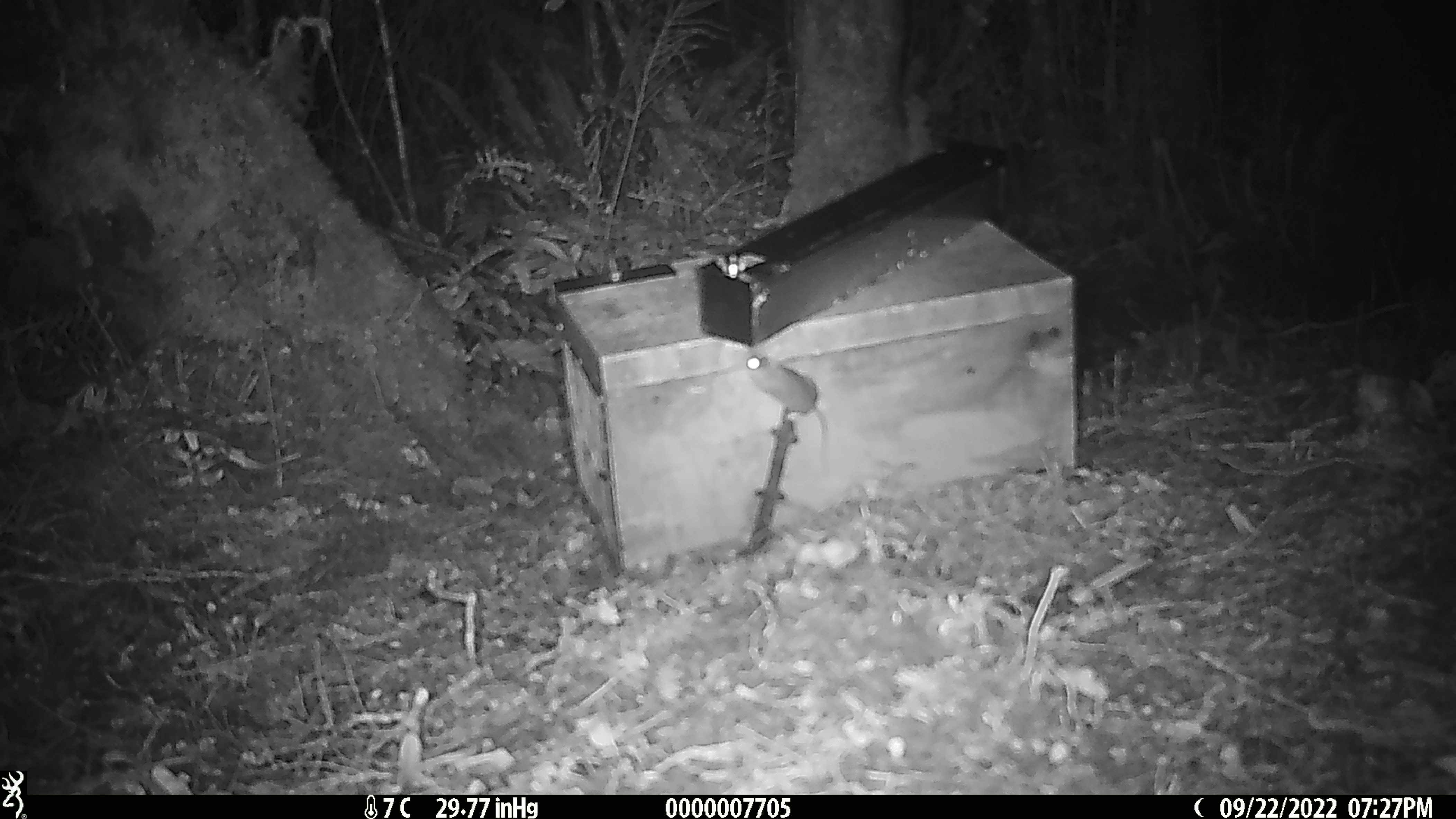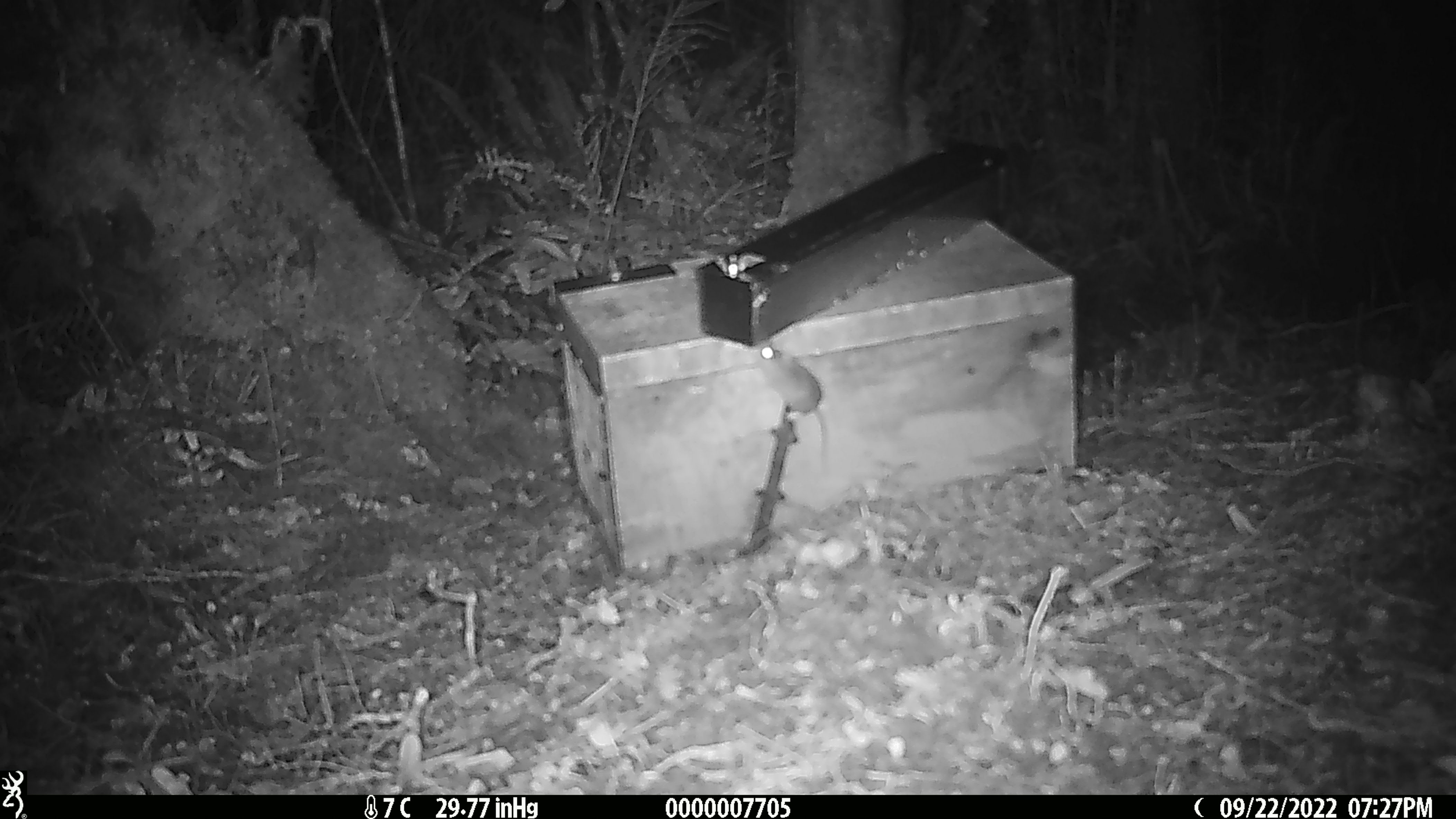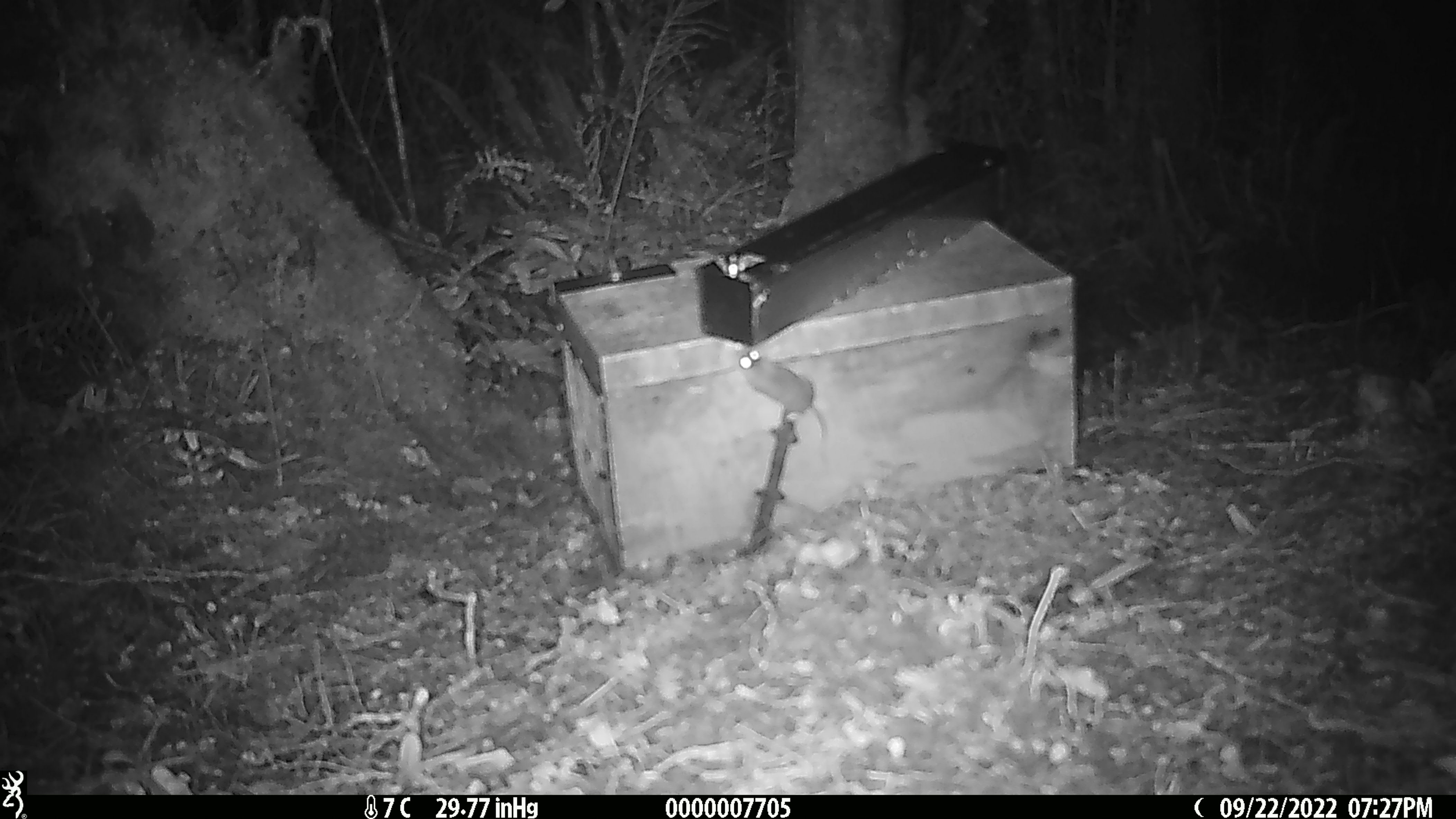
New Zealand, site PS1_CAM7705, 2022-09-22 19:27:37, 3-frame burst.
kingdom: Animalia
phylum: Chordata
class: Mammalia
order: Rodentia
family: Muridae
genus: Mus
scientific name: Mus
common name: mouse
Mouse (Mus).